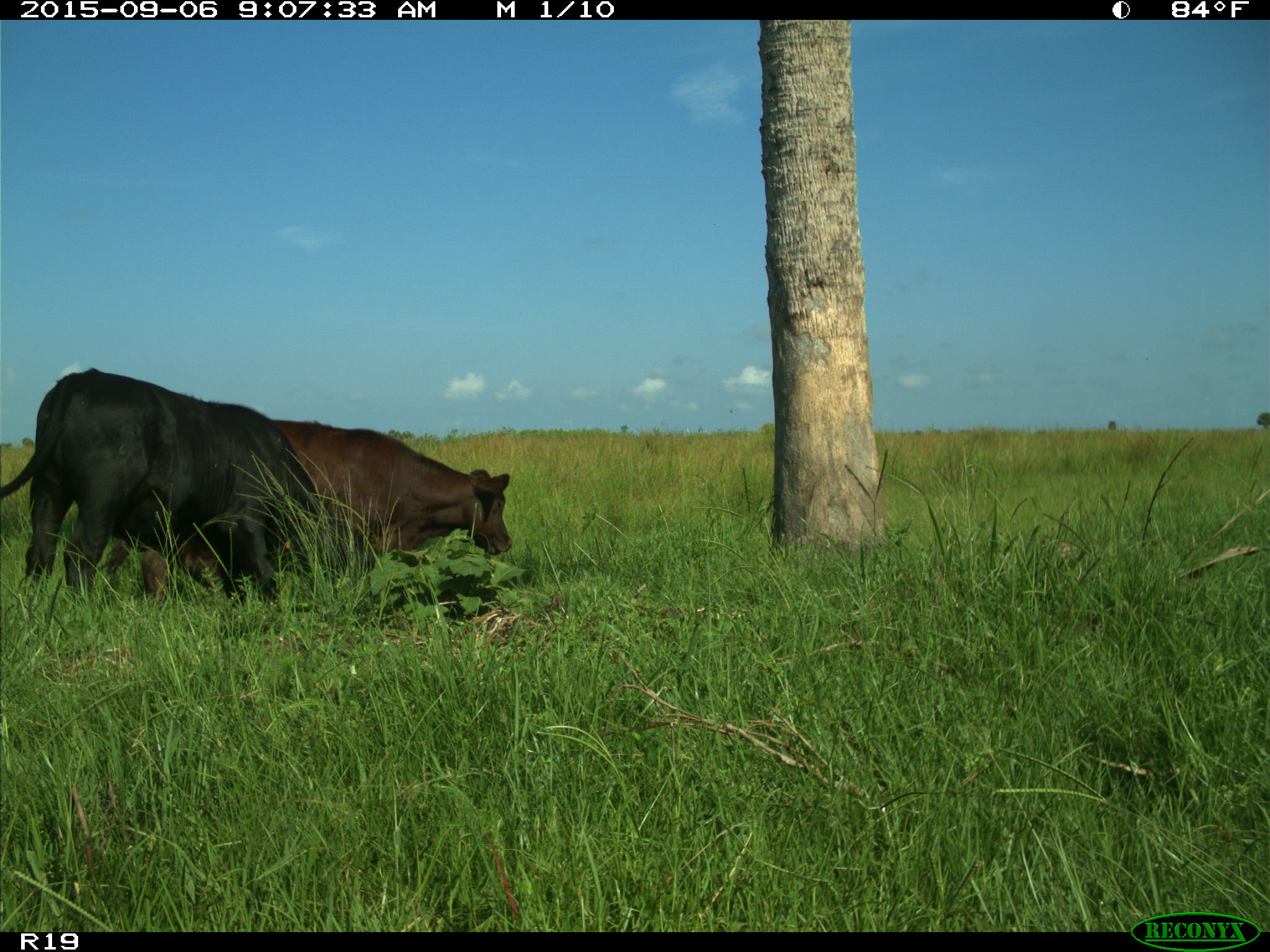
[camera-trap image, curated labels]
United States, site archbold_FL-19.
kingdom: Animalia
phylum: Chordata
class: Mammalia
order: Artiodactyla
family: Bovidae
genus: Bos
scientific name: Bos taurus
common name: domestic cow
Bos taurus (domestic cow).